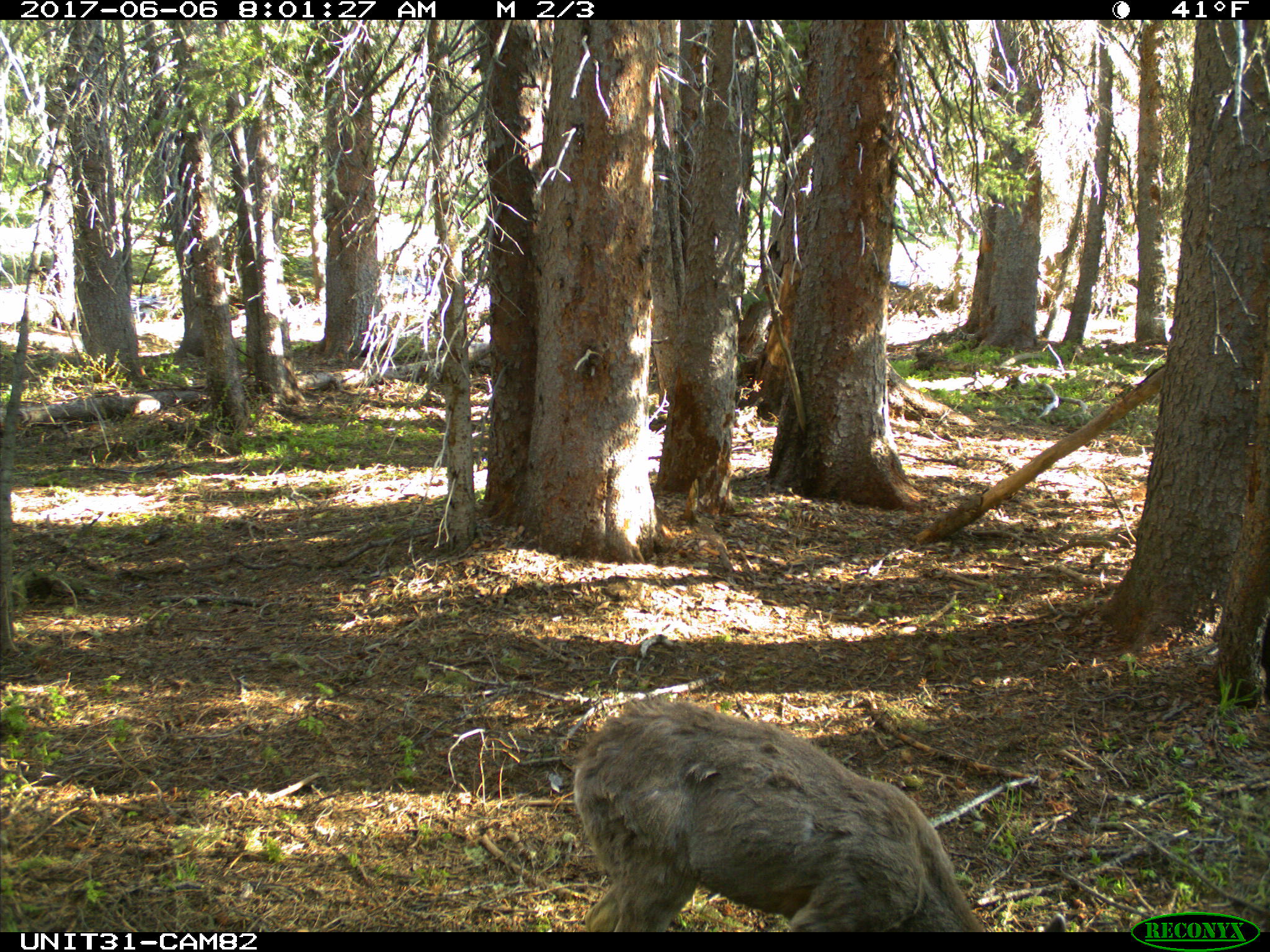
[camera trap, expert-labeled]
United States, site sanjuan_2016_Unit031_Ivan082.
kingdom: Animalia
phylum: Chordata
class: Mammalia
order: Artiodactyla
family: Cervidae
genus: Odocoileus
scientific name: Odocoileus hemionus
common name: mule deer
Odocoileus hemionus (mule deer).